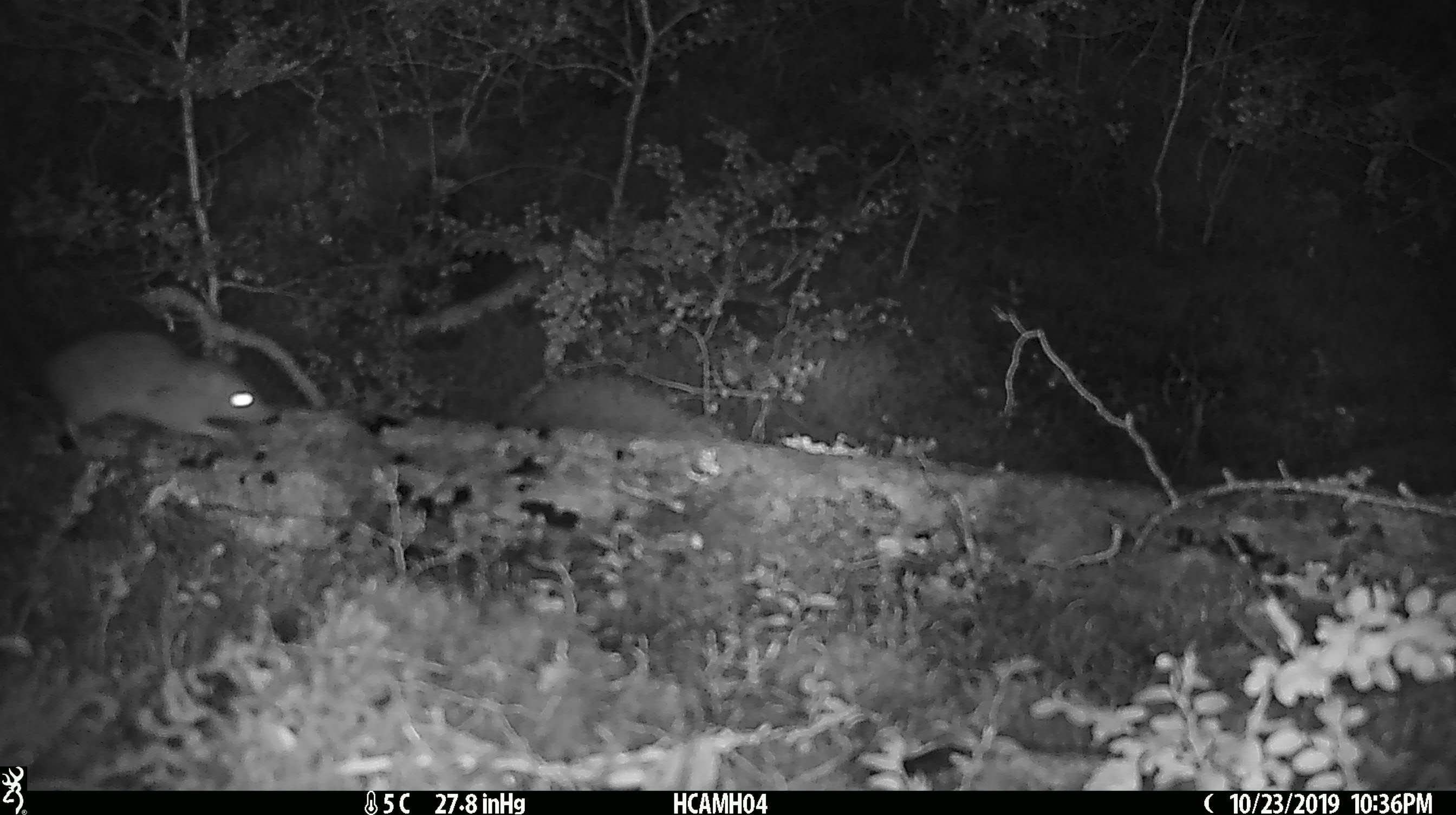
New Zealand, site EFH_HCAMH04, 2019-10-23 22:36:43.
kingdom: Animalia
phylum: Chordata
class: Mammalia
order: Rodentia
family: Muridae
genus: Mus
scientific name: Mus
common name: mouse